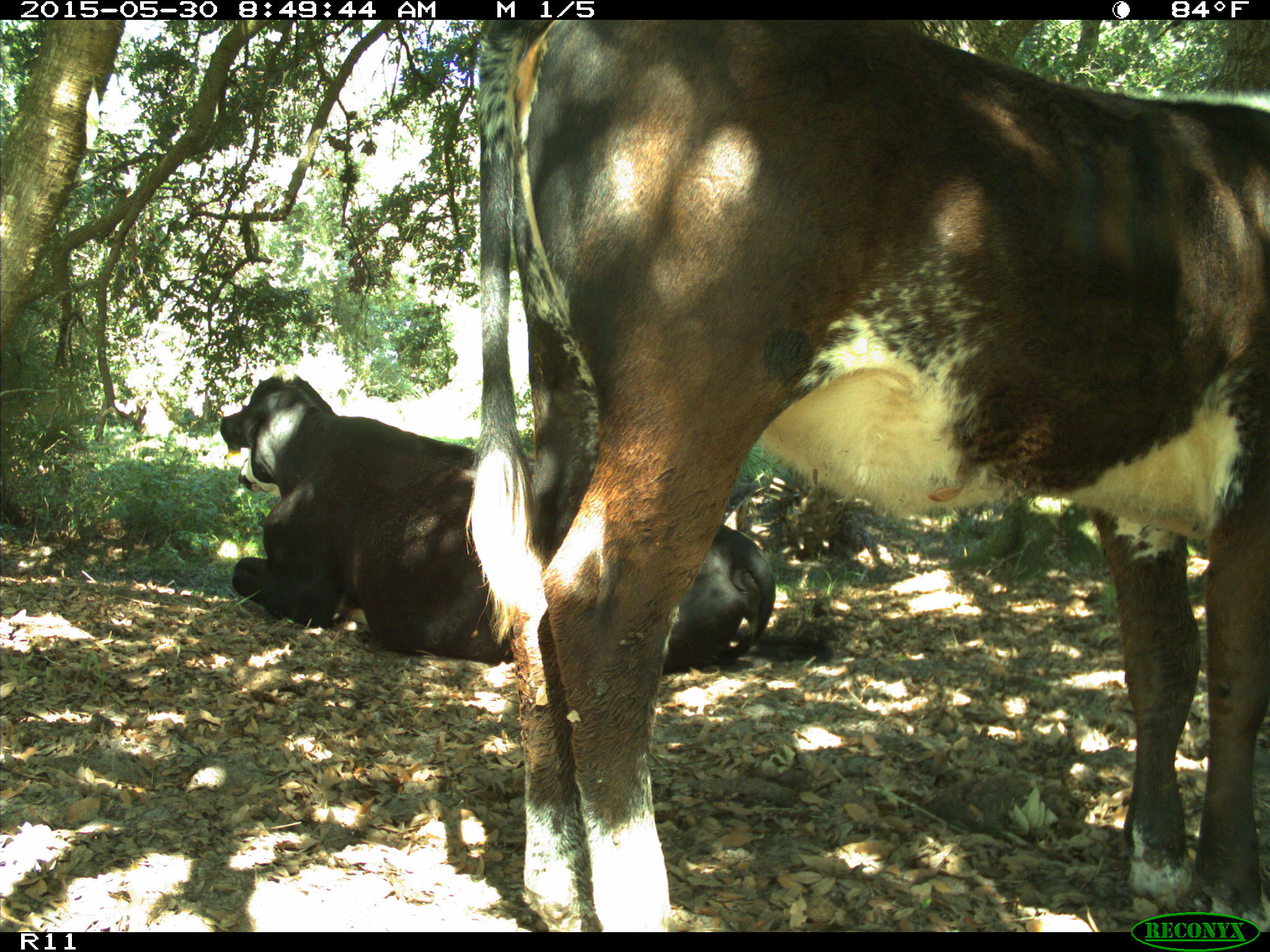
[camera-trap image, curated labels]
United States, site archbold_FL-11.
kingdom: Animalia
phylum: Chordata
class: Mammalia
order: Artiodactyla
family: Bovidae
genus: Bos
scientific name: Bos taurus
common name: domestic cow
Bos taurus (domestic cow).